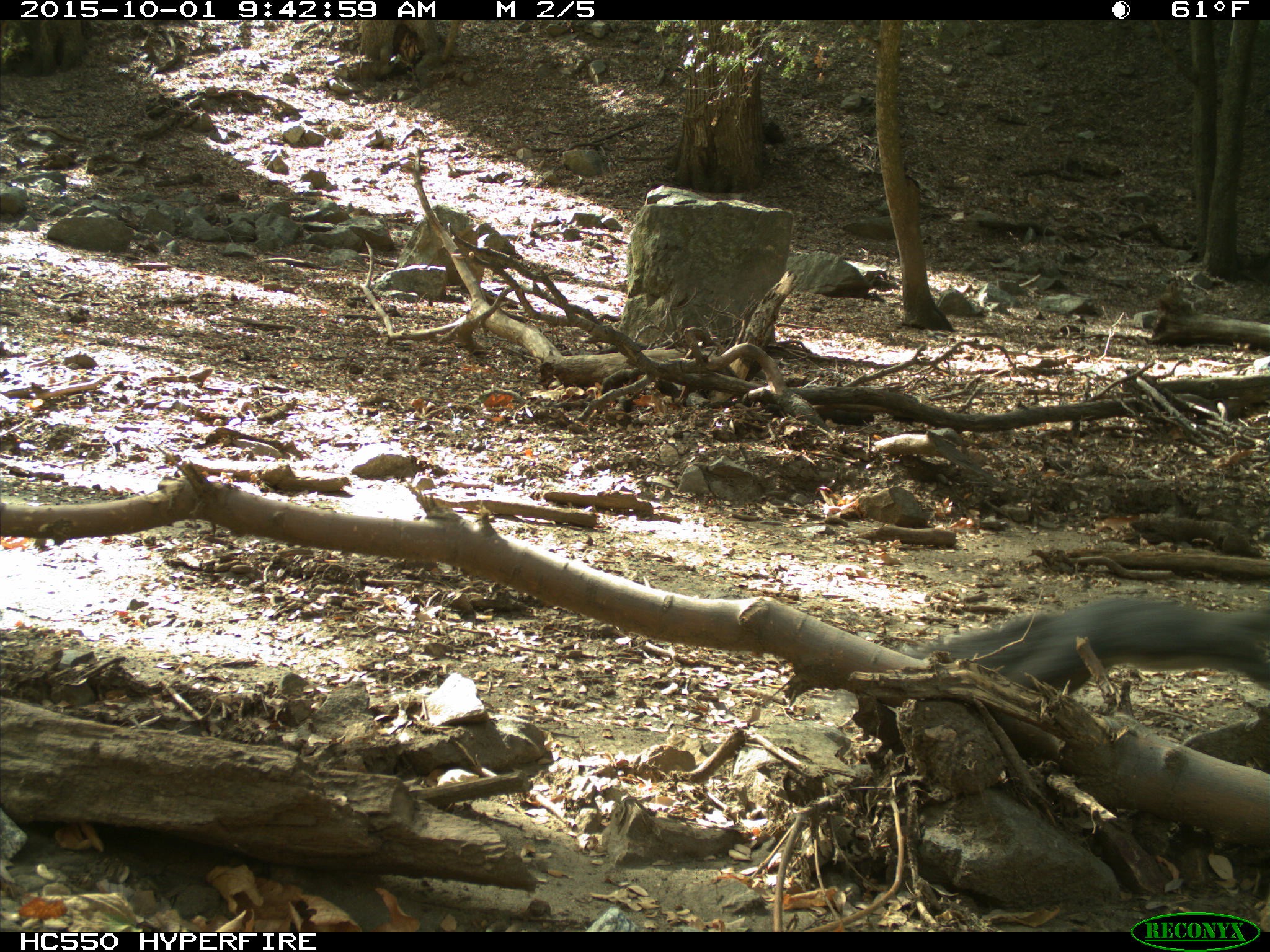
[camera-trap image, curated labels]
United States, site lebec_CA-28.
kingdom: Animalia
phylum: Chordata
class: Mammalia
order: Rodentia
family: Sciuridae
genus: Sciurus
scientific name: Sciurus carolinensis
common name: eastern gray squirrel